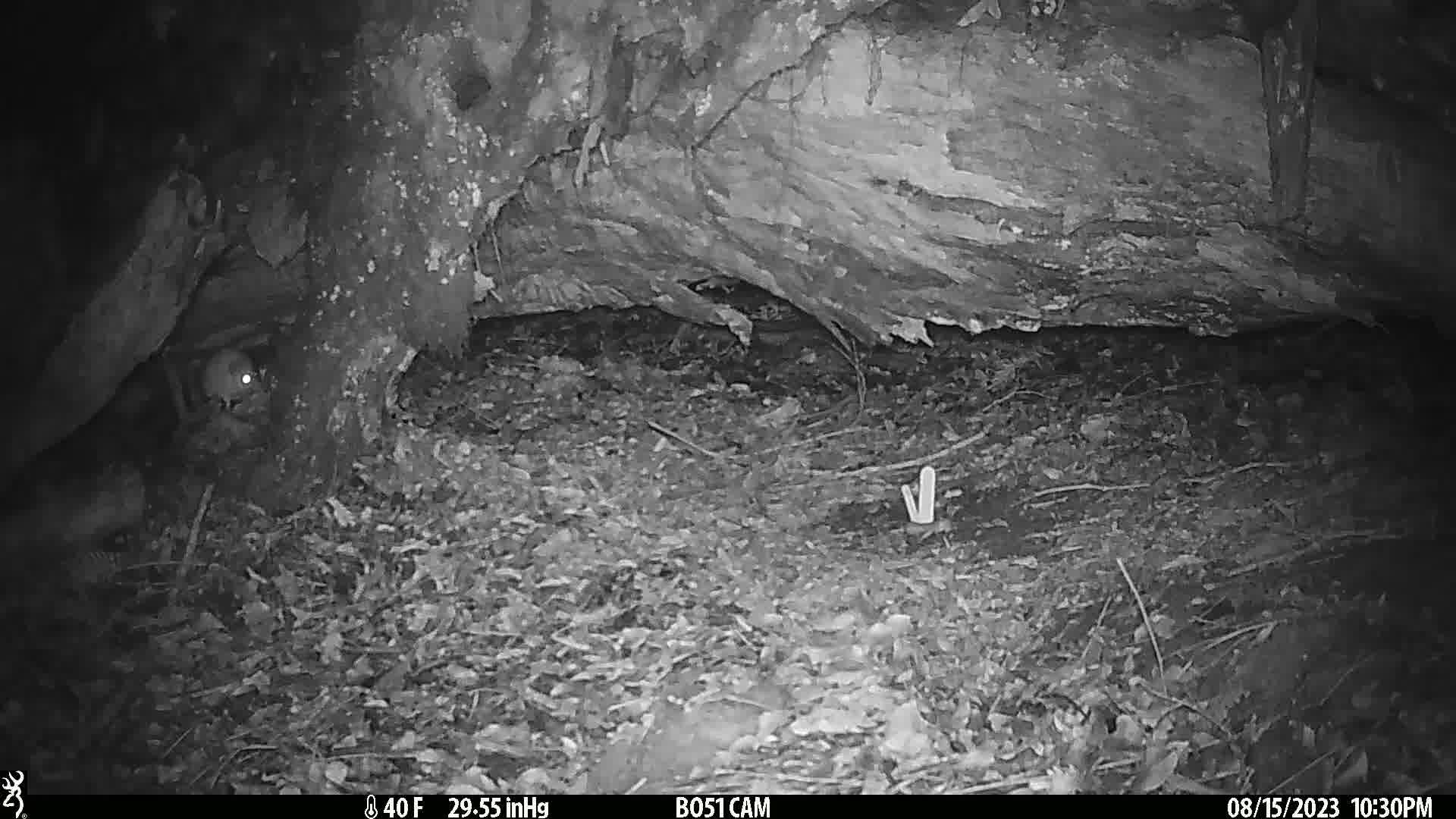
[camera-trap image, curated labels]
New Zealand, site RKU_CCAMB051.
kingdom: Animalia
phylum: Chordata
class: Mammalia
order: Rodentia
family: Muridae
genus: Rattus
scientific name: Rattus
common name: rat